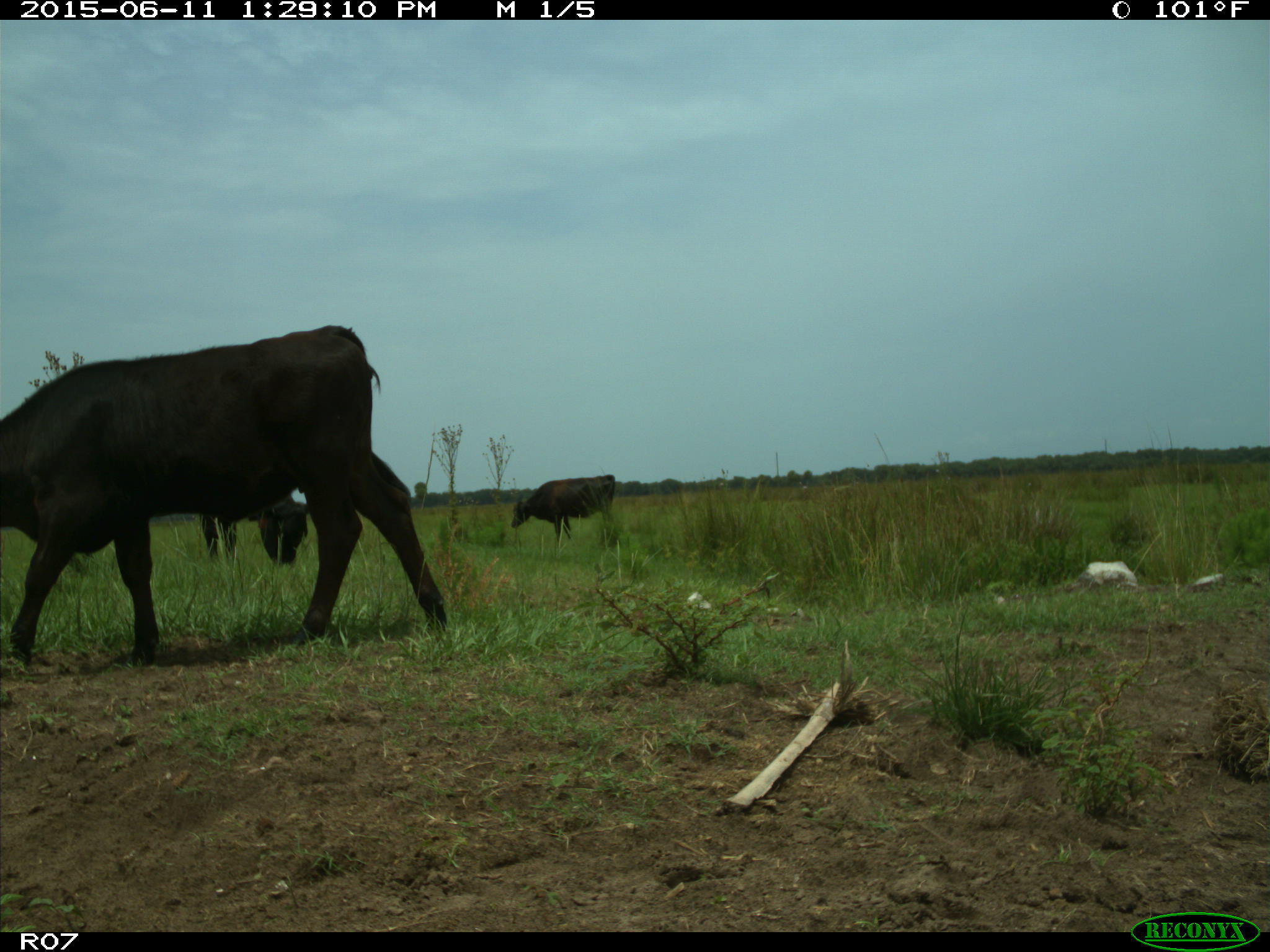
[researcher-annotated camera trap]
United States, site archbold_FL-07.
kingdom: Animalia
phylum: Chordata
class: Mammalia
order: Artiodactyla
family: Bovidae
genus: Bos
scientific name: Bos taurus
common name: domestic cow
Bos taurus (domestic cow).